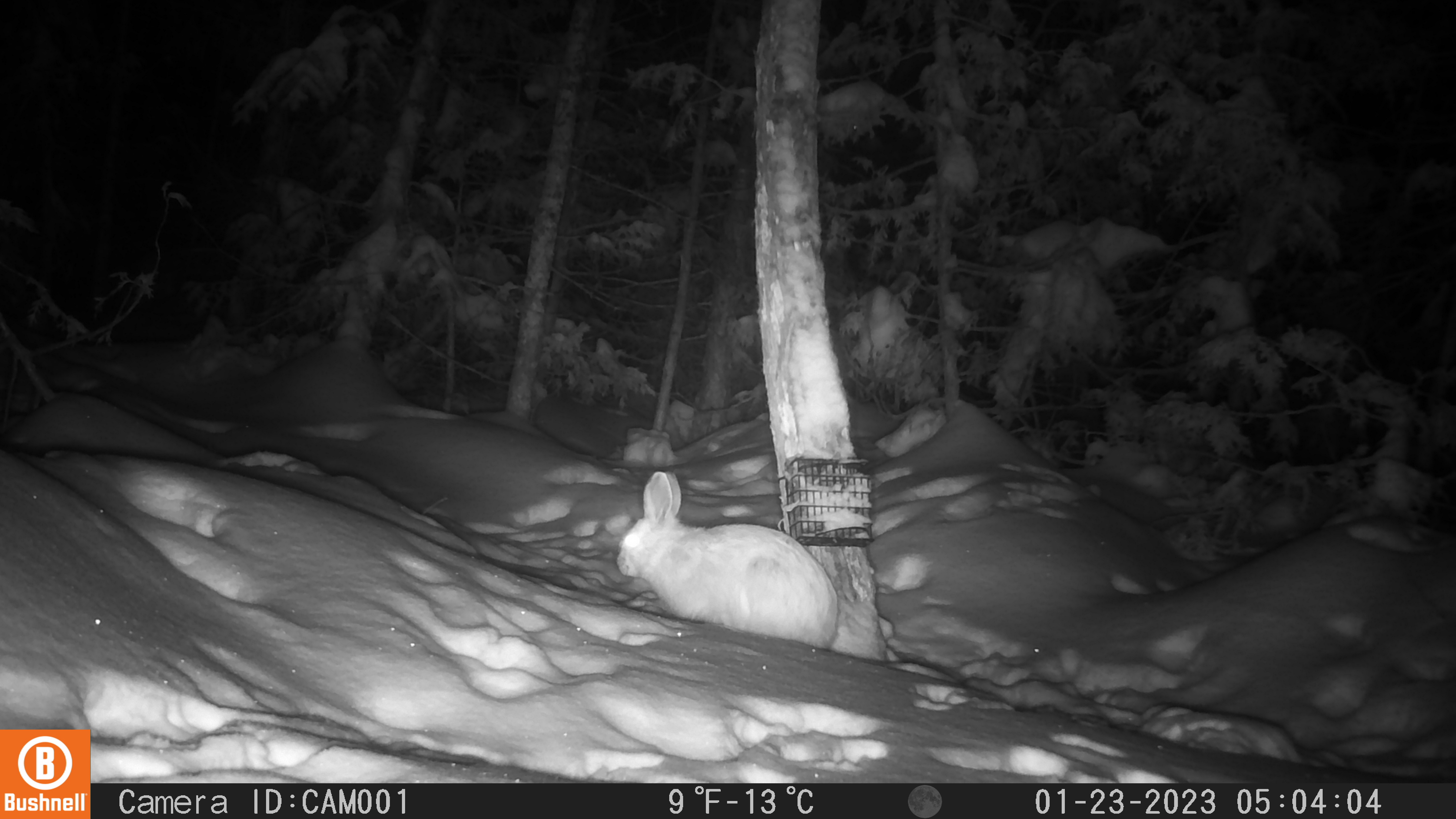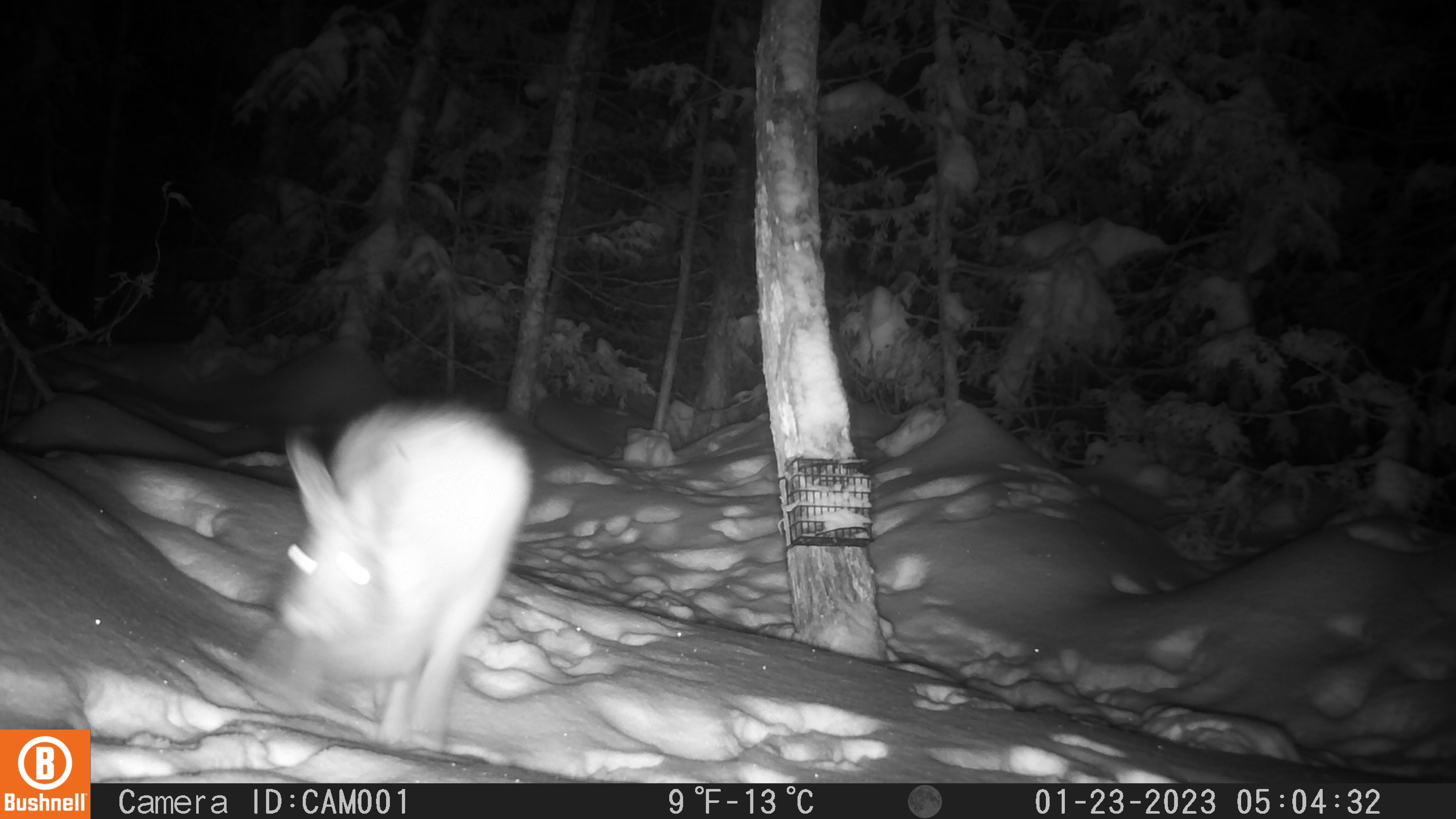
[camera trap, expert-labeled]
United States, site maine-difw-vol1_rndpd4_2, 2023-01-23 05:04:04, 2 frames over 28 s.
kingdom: Animalia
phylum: Chordata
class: Mammalia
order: Lagomorpha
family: Leporidae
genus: Lepus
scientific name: Lepus americanus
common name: snowshoe hare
Snowshoe hare (Lepus americanus).